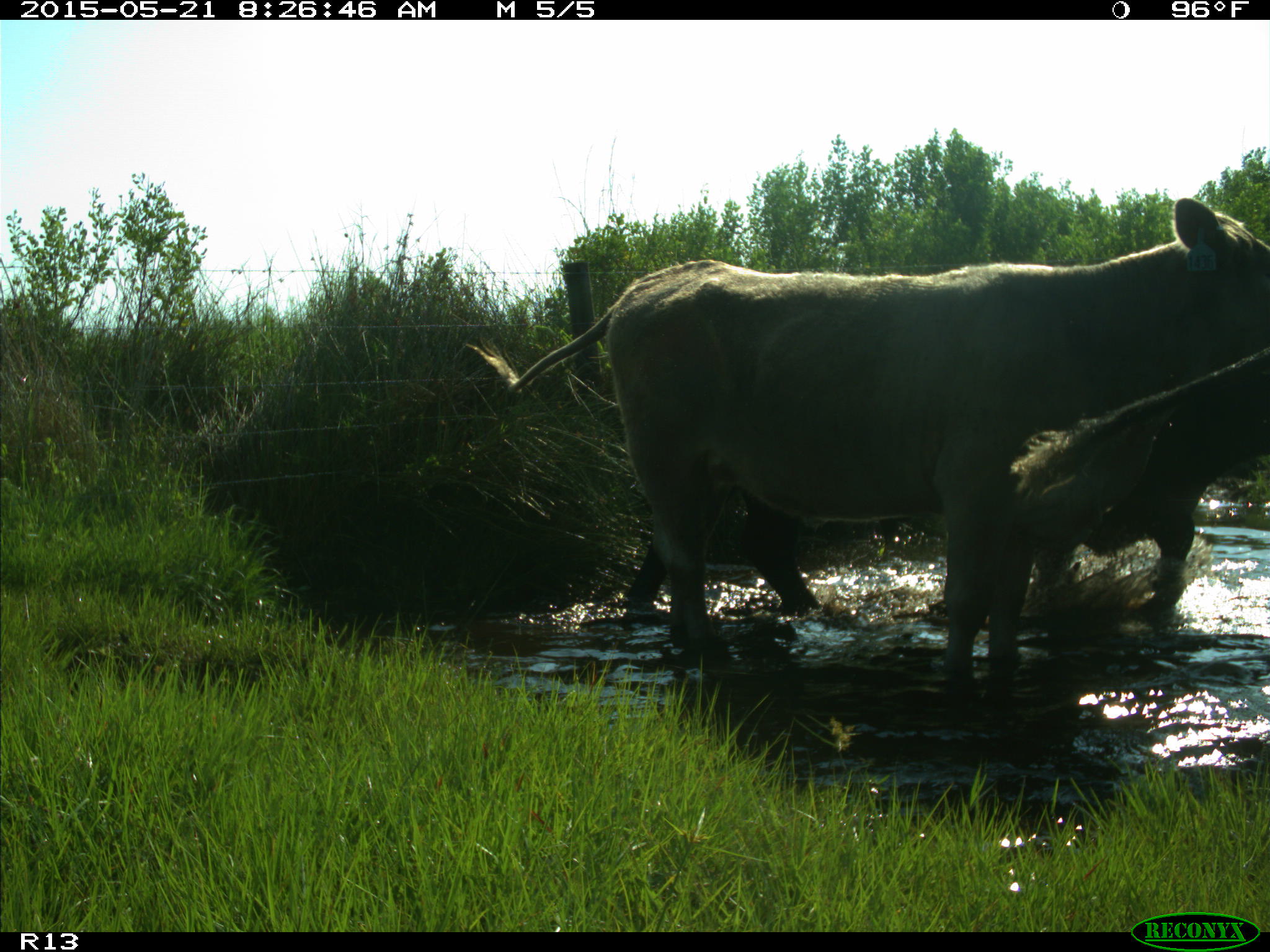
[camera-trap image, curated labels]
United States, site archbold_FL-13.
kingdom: Animalia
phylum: Chordata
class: Mammalia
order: Artiodactyla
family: Bovidae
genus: Bos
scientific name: Bos taurus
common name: domestic cow